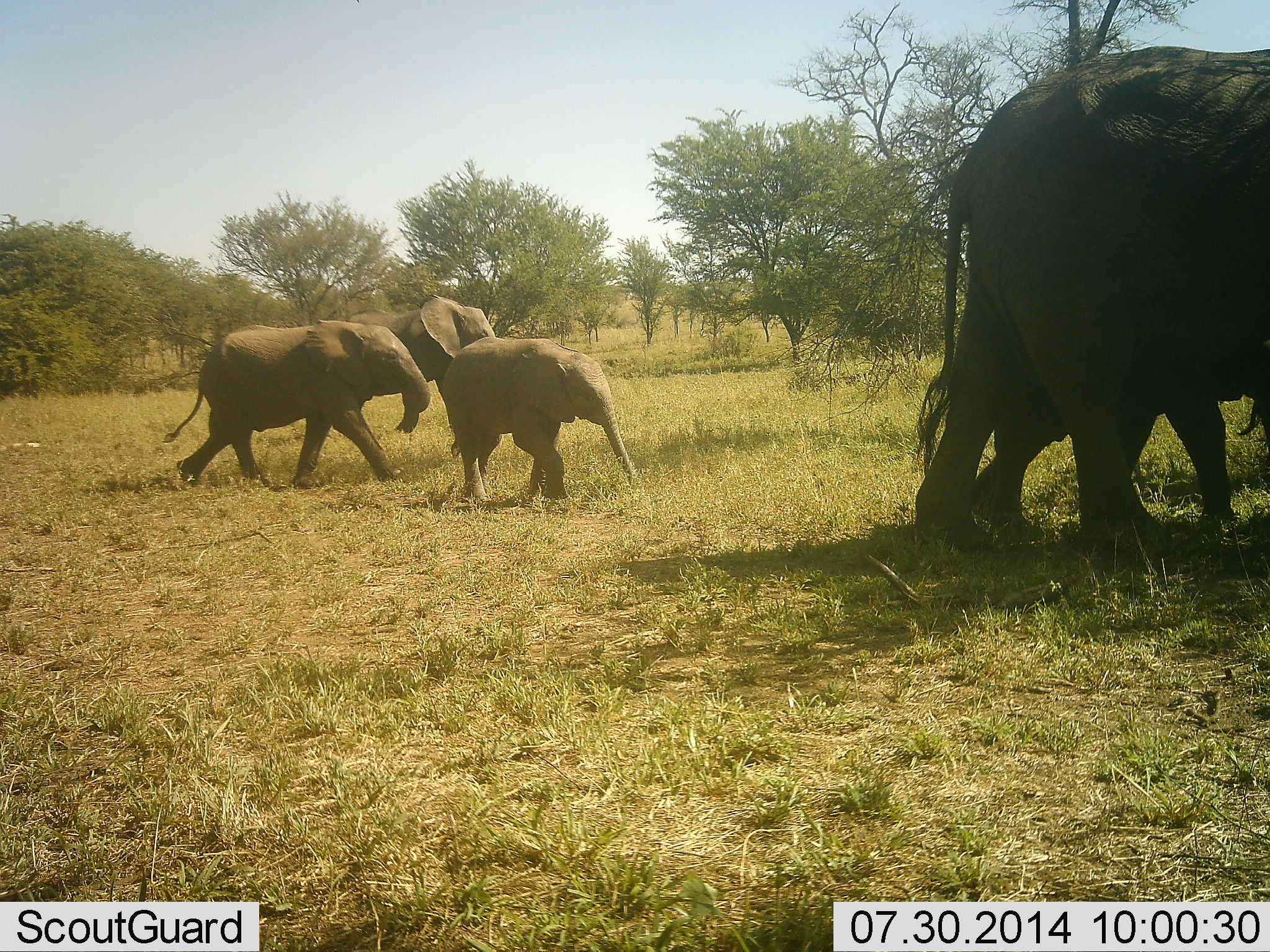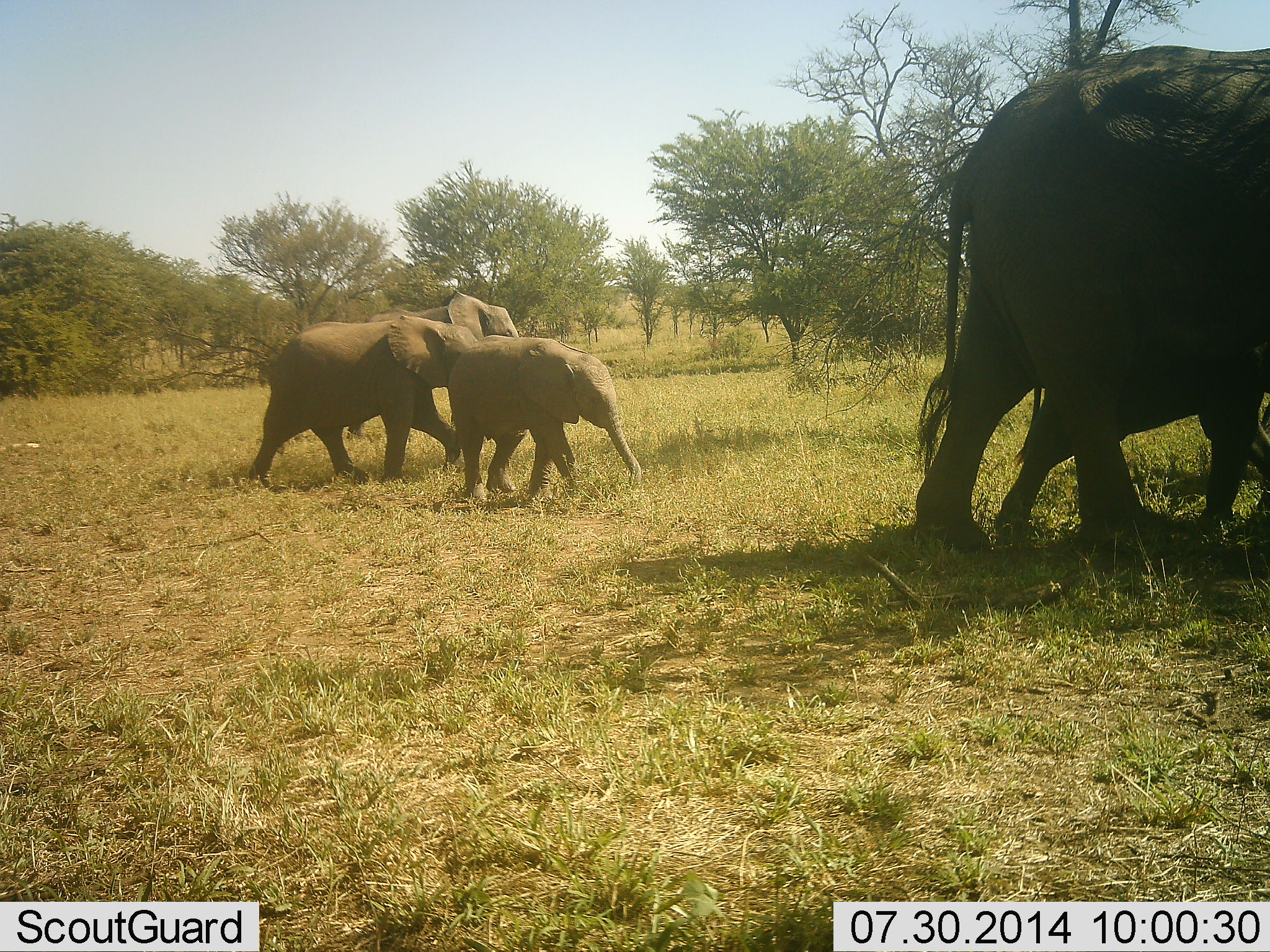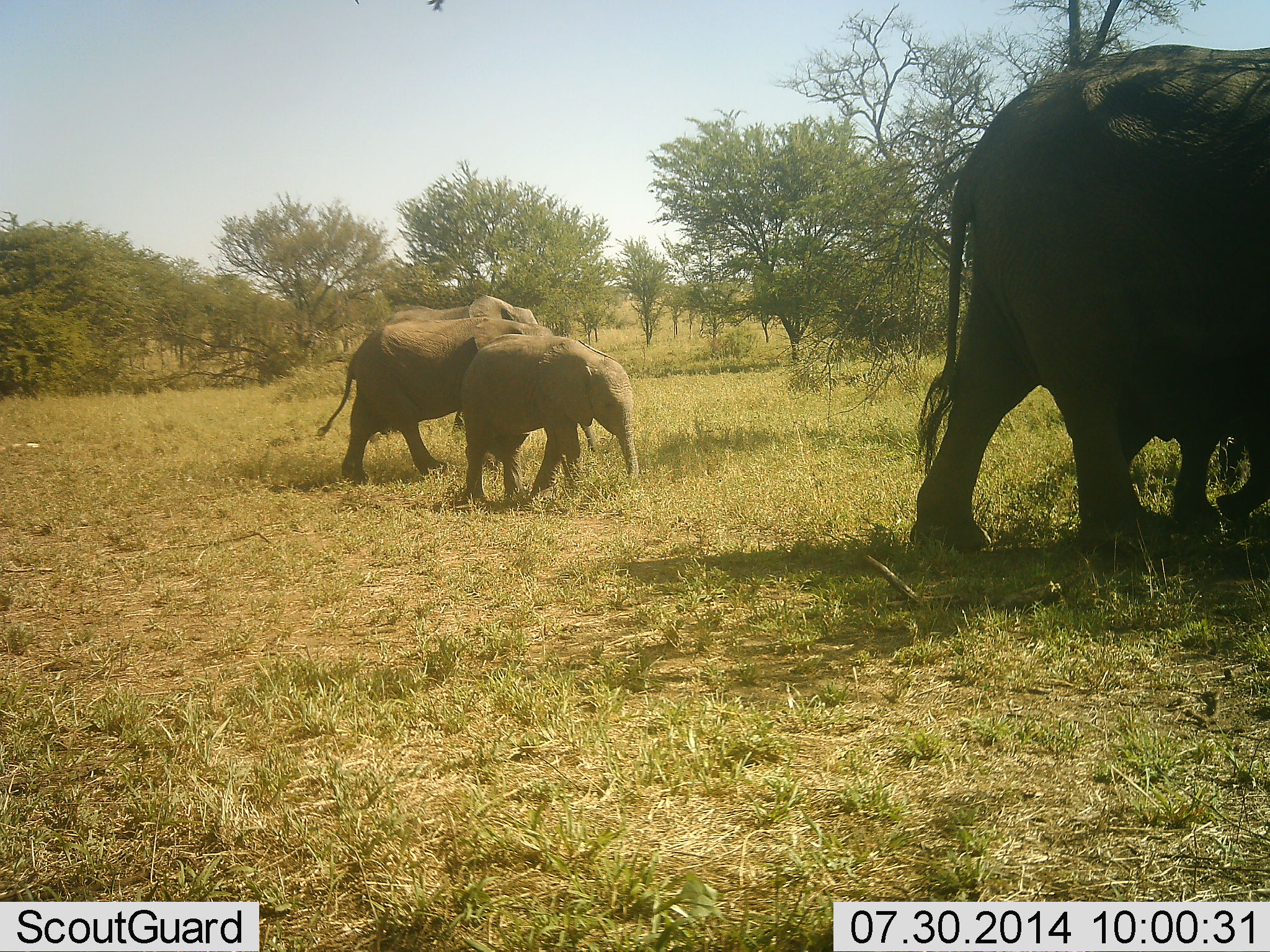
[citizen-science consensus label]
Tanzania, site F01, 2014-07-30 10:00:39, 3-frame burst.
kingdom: Animalia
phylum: Chordata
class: Mammalia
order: Proboscidea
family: Elephantidae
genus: Loxodonta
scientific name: Loxodonta africana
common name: african bush elephant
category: elephant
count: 5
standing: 9%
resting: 0%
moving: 100%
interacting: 0%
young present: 91%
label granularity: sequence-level